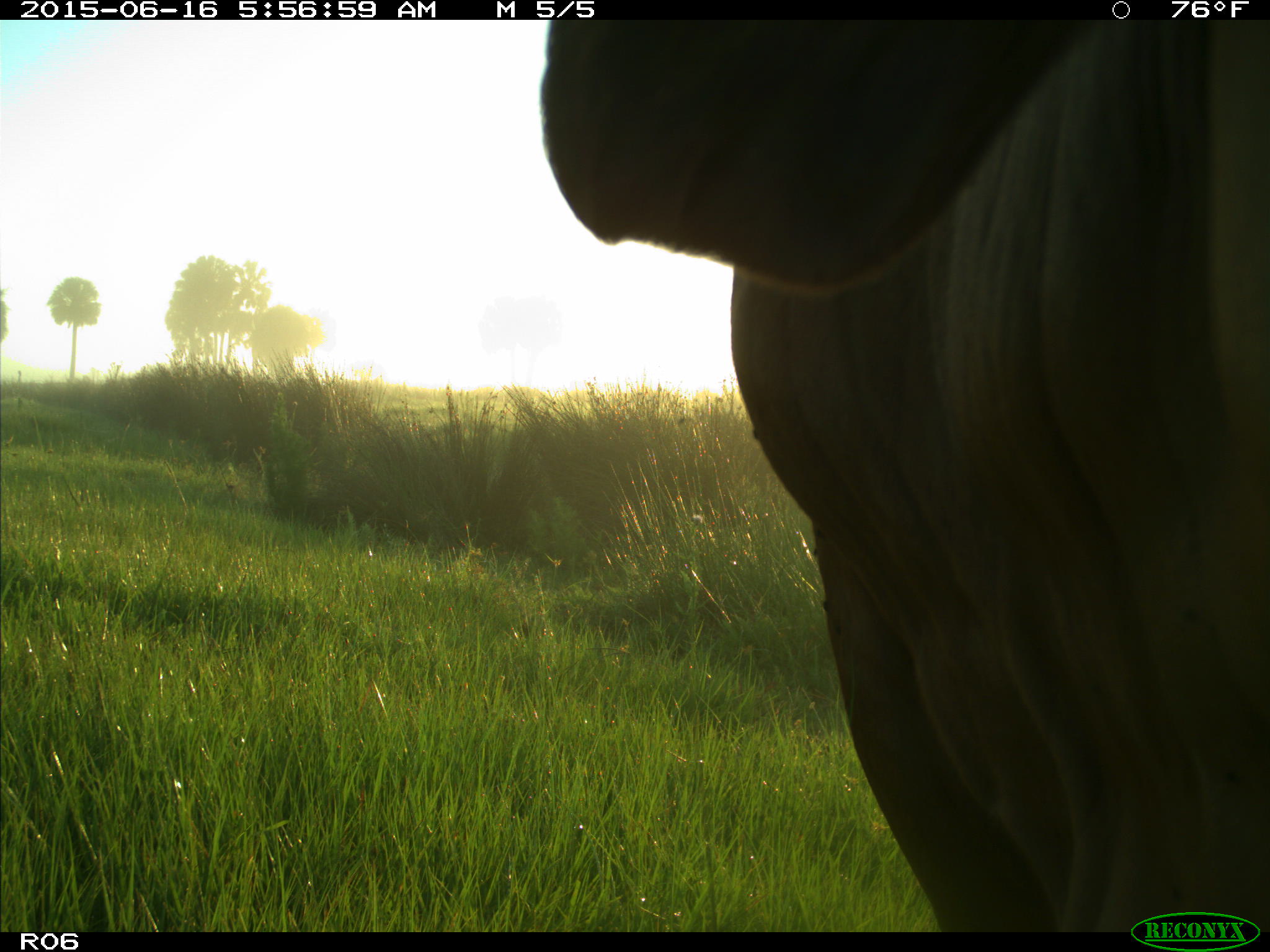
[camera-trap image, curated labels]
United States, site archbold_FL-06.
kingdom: Animalia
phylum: Chordata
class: Mammalia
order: Artiodactyla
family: Bovidae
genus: Bos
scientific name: Bos taurus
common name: domestic cow